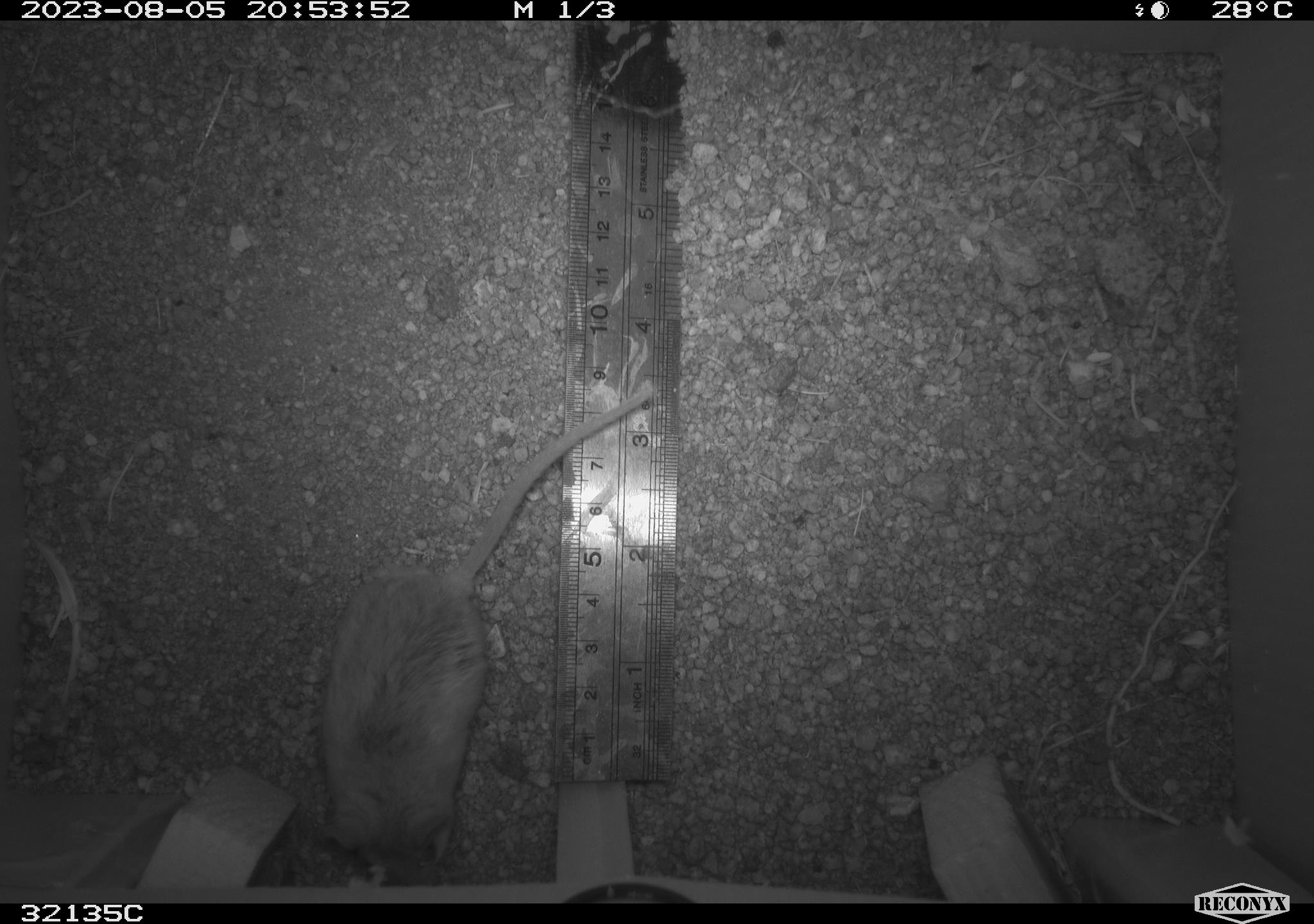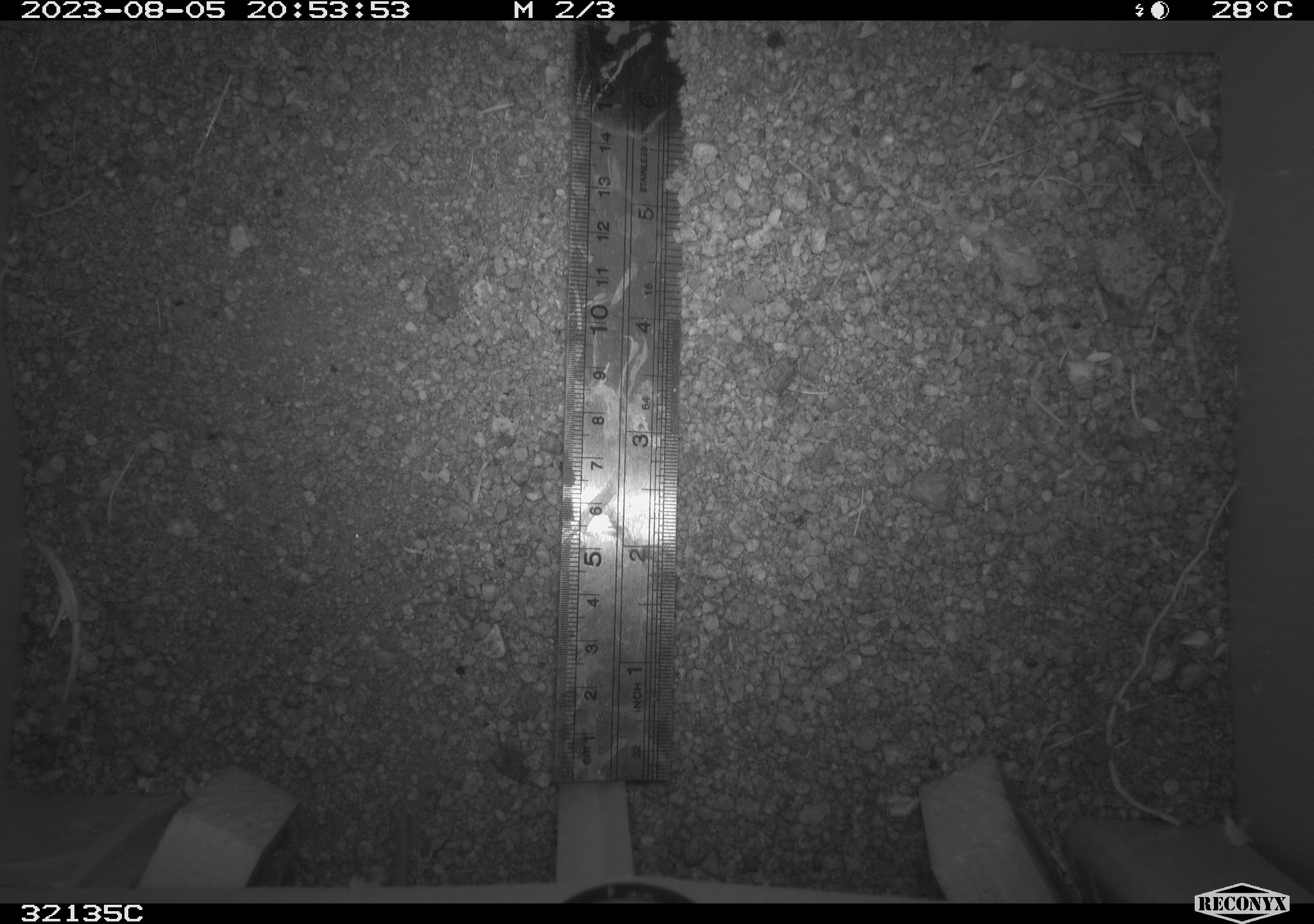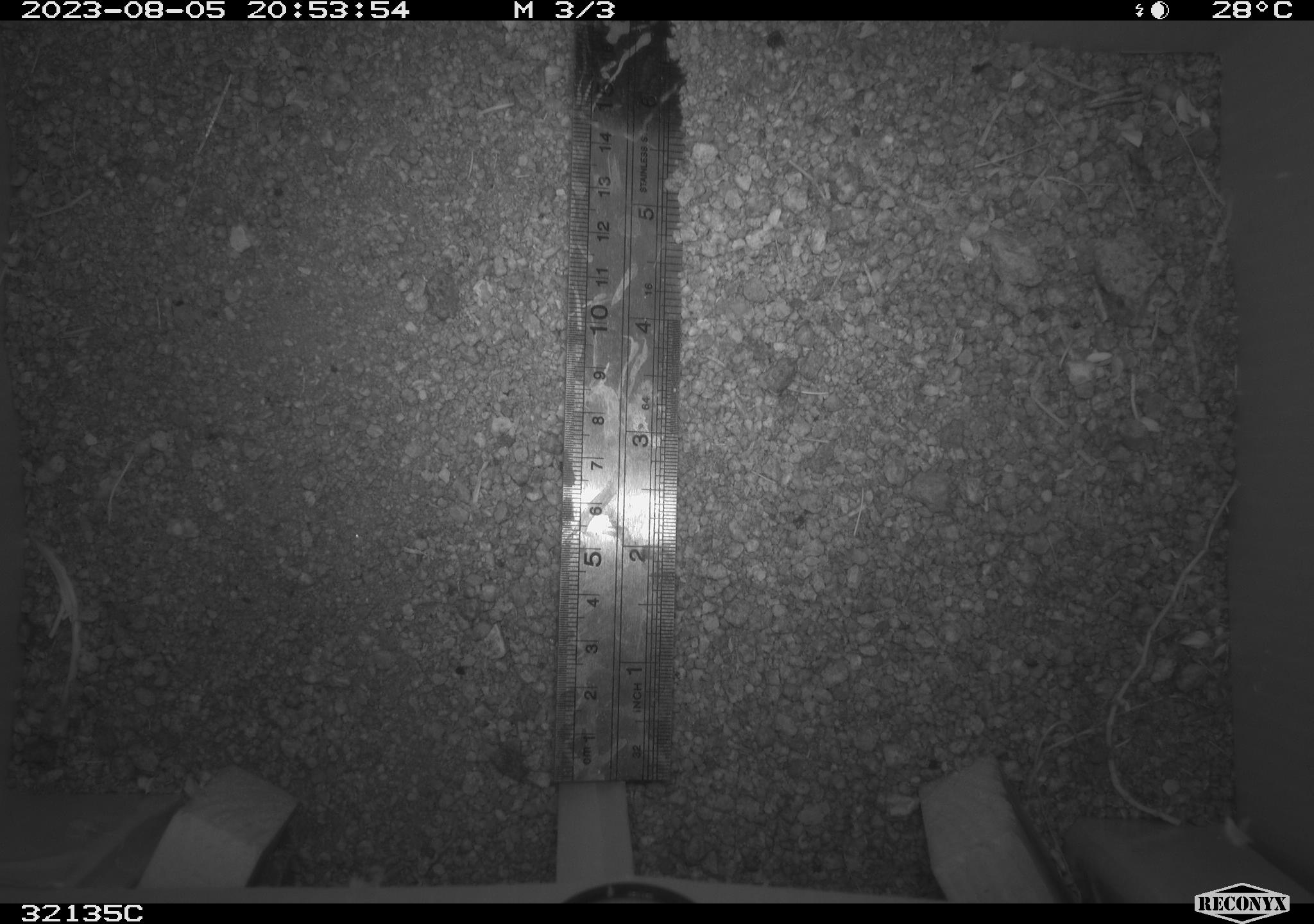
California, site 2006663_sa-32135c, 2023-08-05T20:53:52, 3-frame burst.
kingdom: Animalia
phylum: Chordata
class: Mammalia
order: Rodentia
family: Cricetidae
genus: Neotoma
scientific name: Neotoma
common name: pack rat or woodrat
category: neotoma species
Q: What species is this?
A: Neotoma species (pack rat or woodrat) (Neotoma).